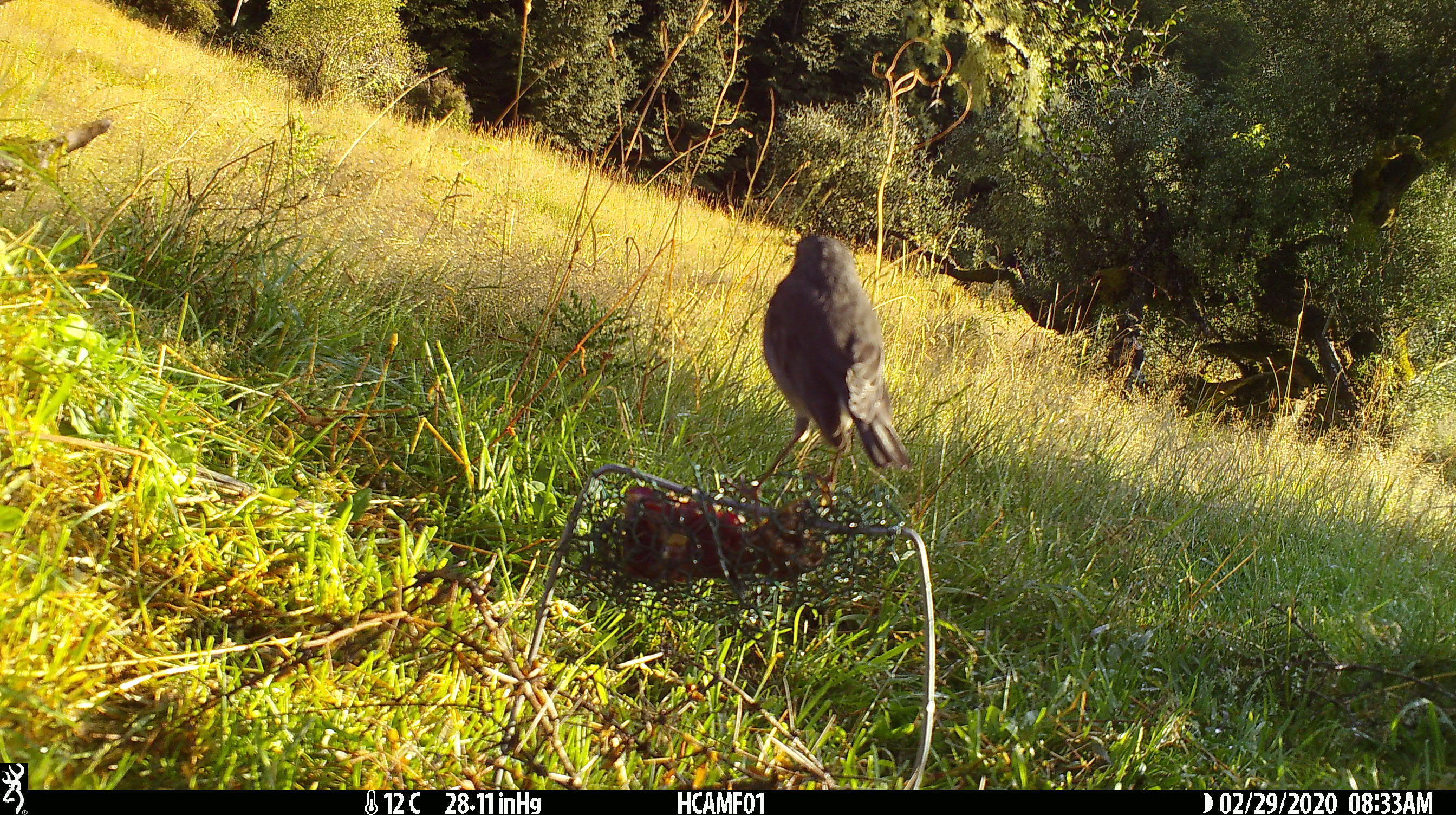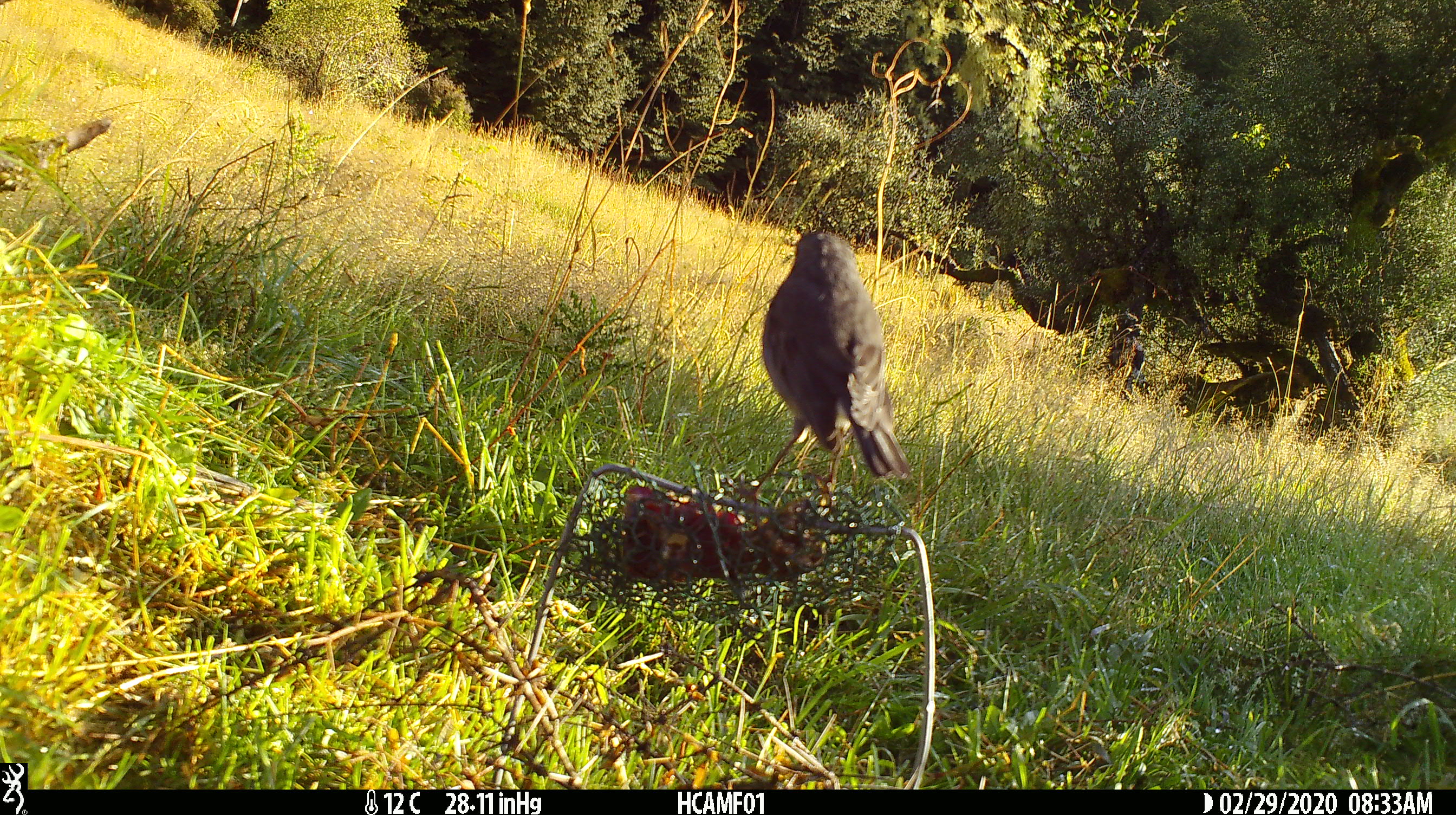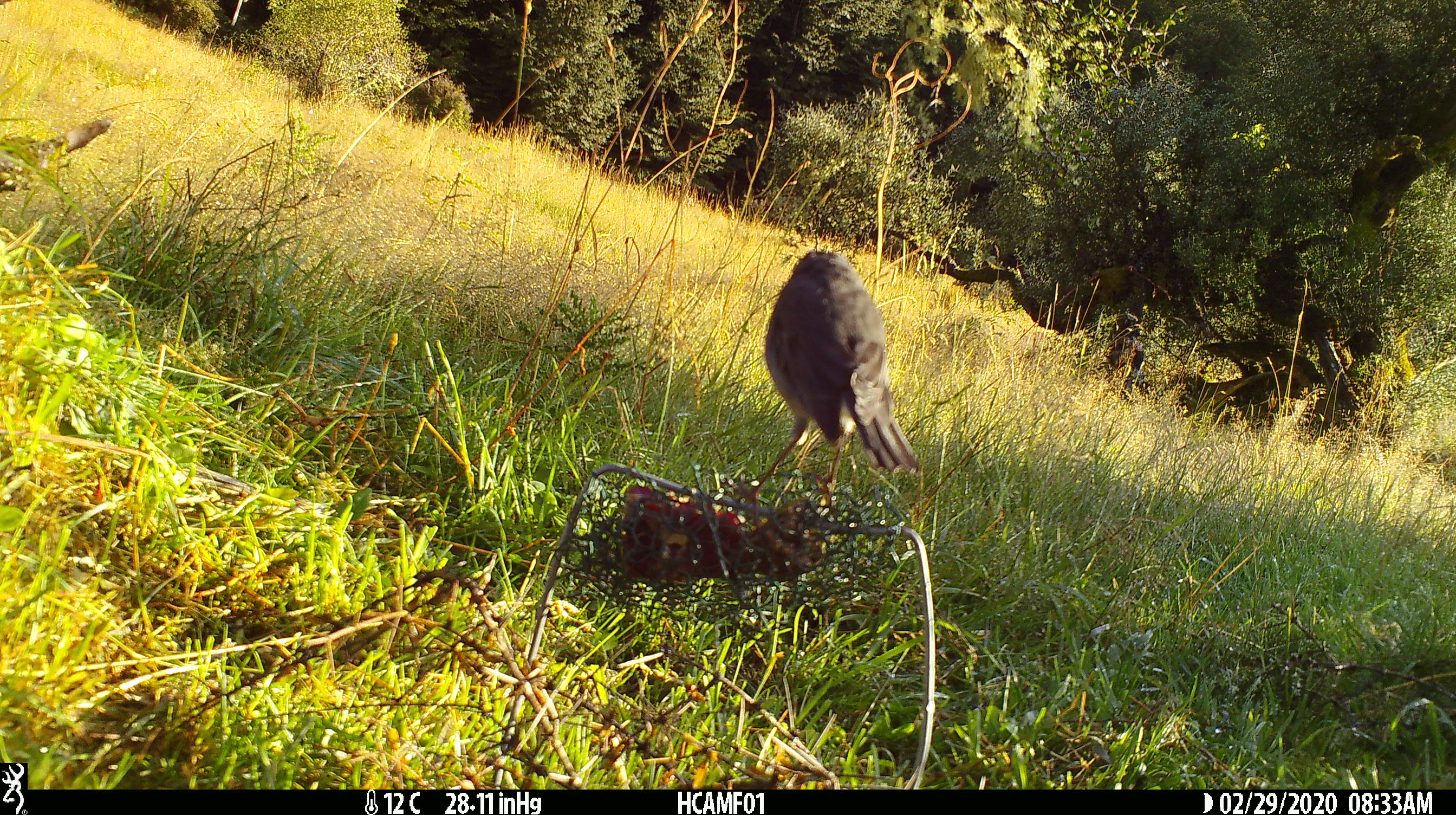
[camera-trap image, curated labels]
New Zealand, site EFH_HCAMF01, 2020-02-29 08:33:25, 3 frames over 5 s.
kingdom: Animalia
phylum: Chordata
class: Aves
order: Passeriformes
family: Petroicidae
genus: Petroica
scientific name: Petroica australis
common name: new zealand robin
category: robin